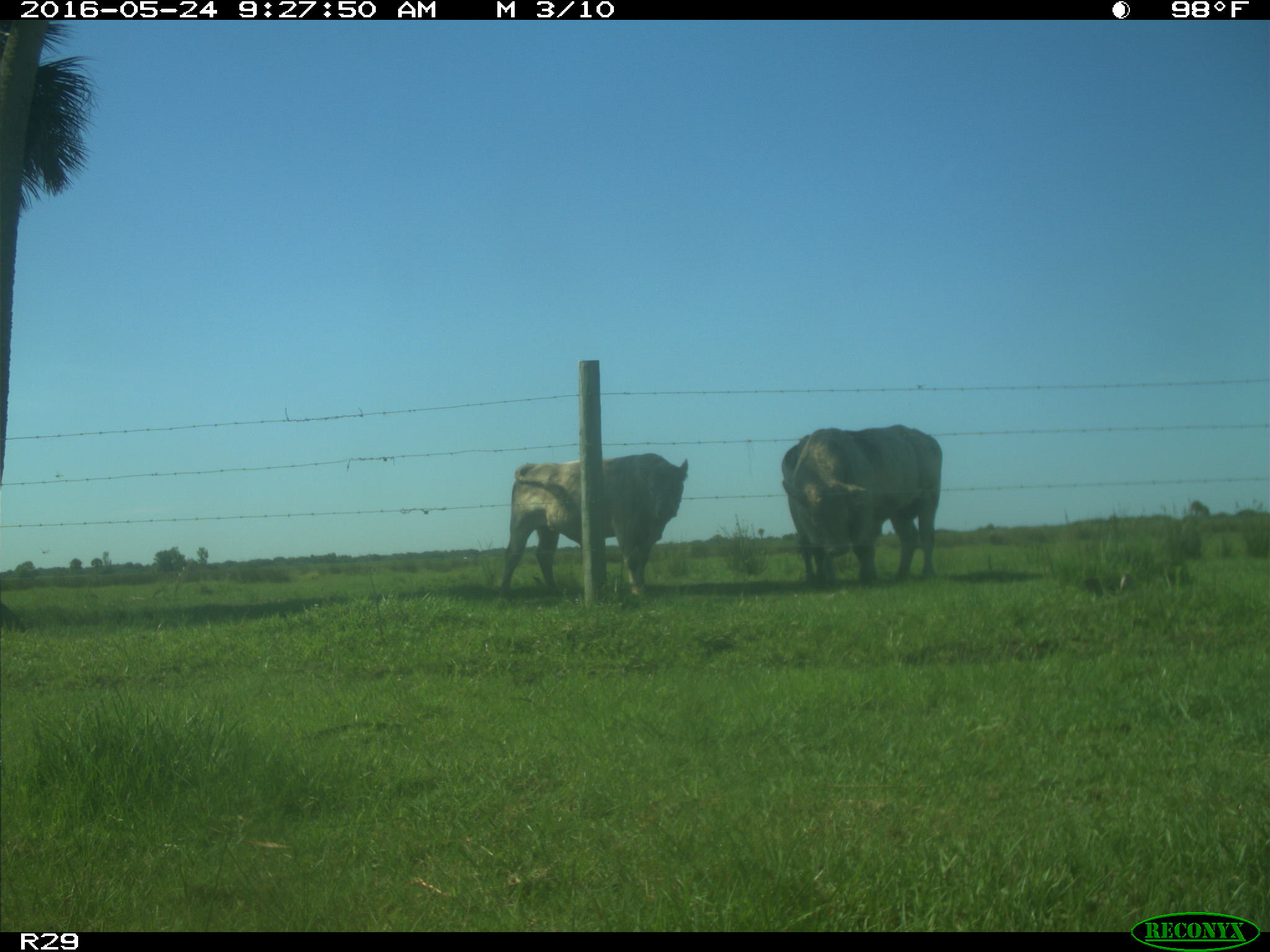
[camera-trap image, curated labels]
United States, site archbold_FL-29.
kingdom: Animalia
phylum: Chordata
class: Mammalia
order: Artiodactyla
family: Bovidae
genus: Bos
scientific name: Bos taurus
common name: domestic cow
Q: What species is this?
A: Bos taurus (domestic cow).